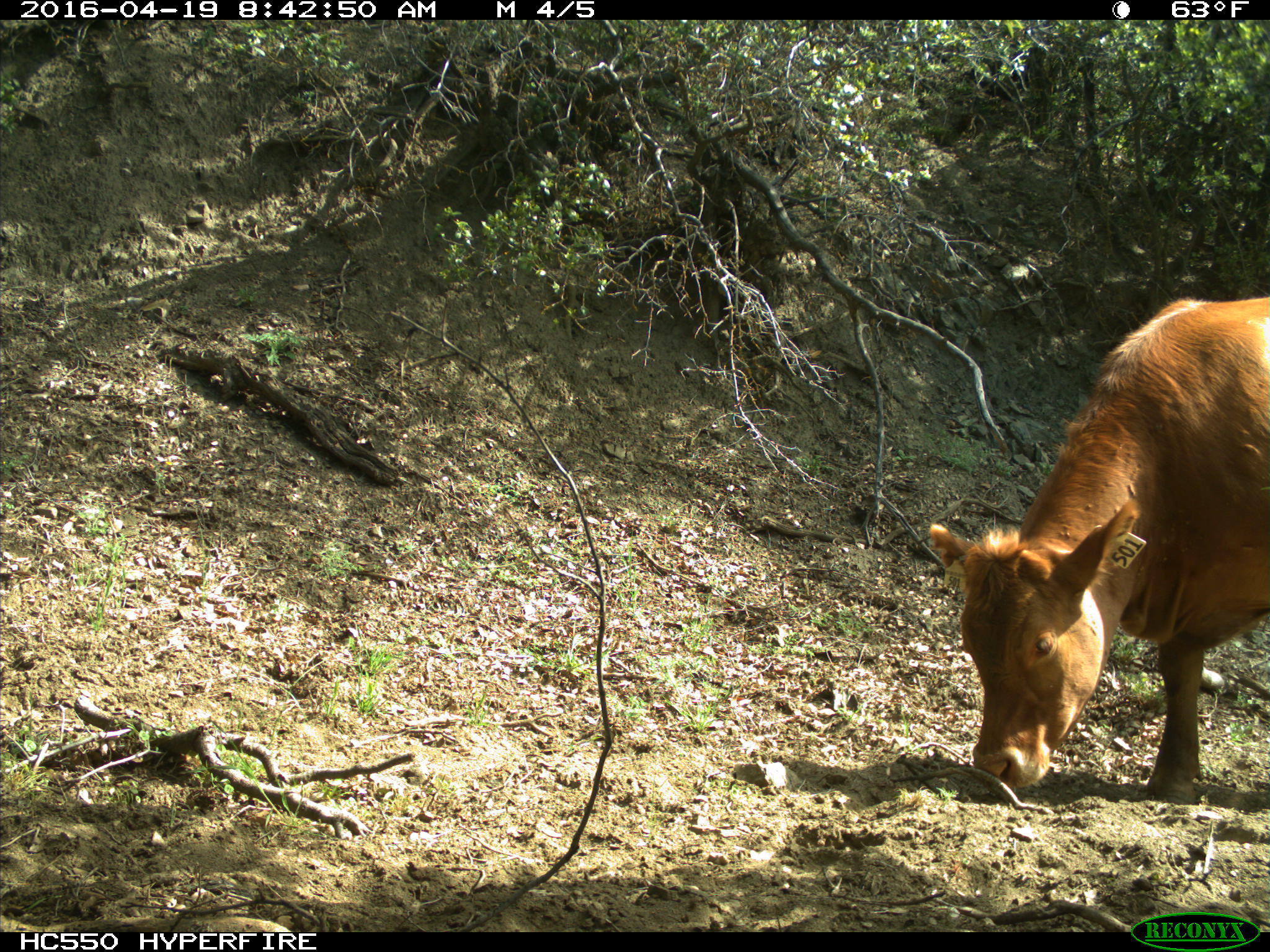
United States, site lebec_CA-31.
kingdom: Animalia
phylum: Chordata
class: Mammalia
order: Artiodactyla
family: Bovidae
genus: Bos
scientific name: Bos taurus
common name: domestic cow